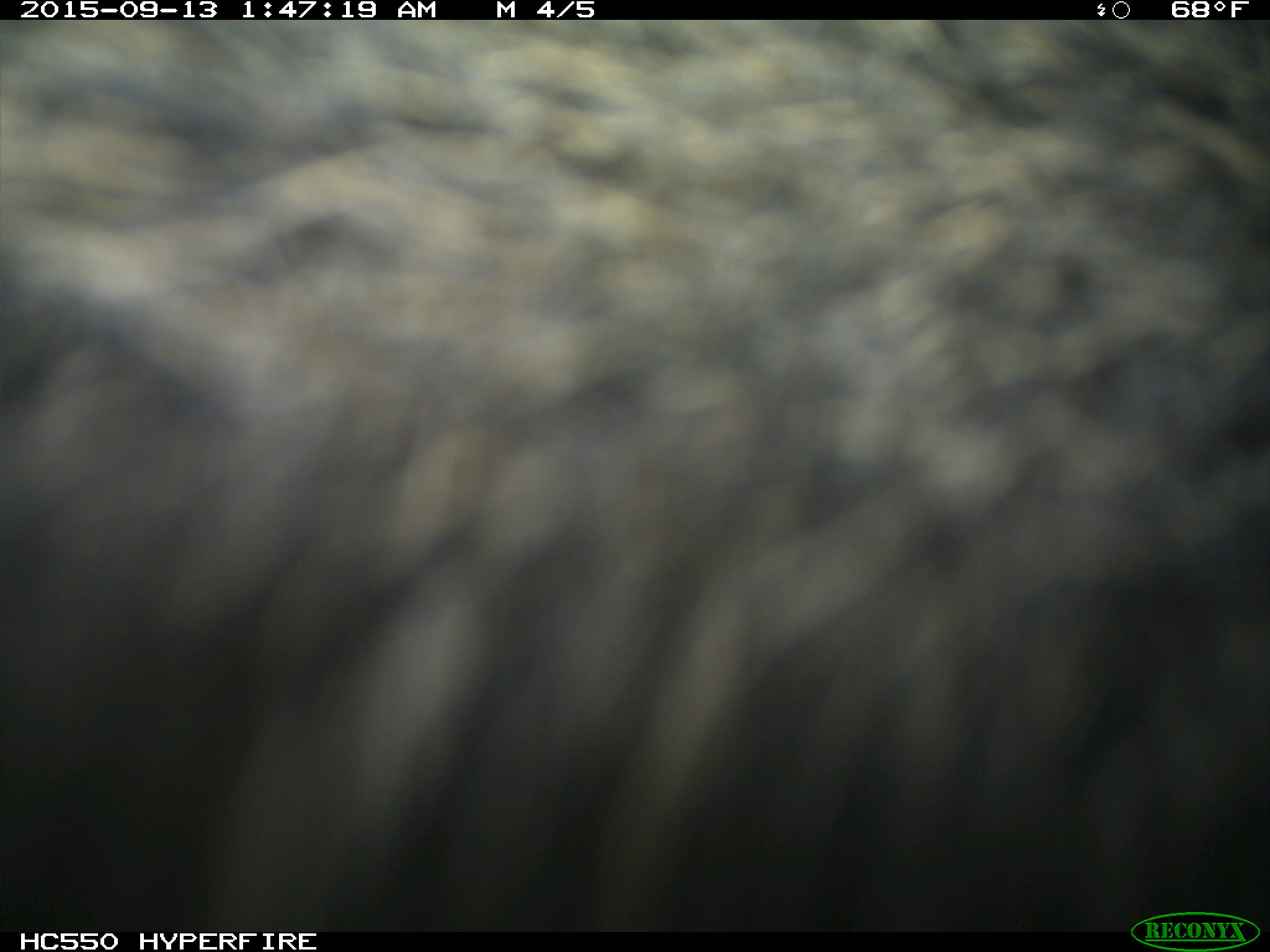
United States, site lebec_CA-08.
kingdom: Animalia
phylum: Chordata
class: Mammalia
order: Artiodactyla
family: Suidae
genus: Sus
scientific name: Sus scrofa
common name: wild boar